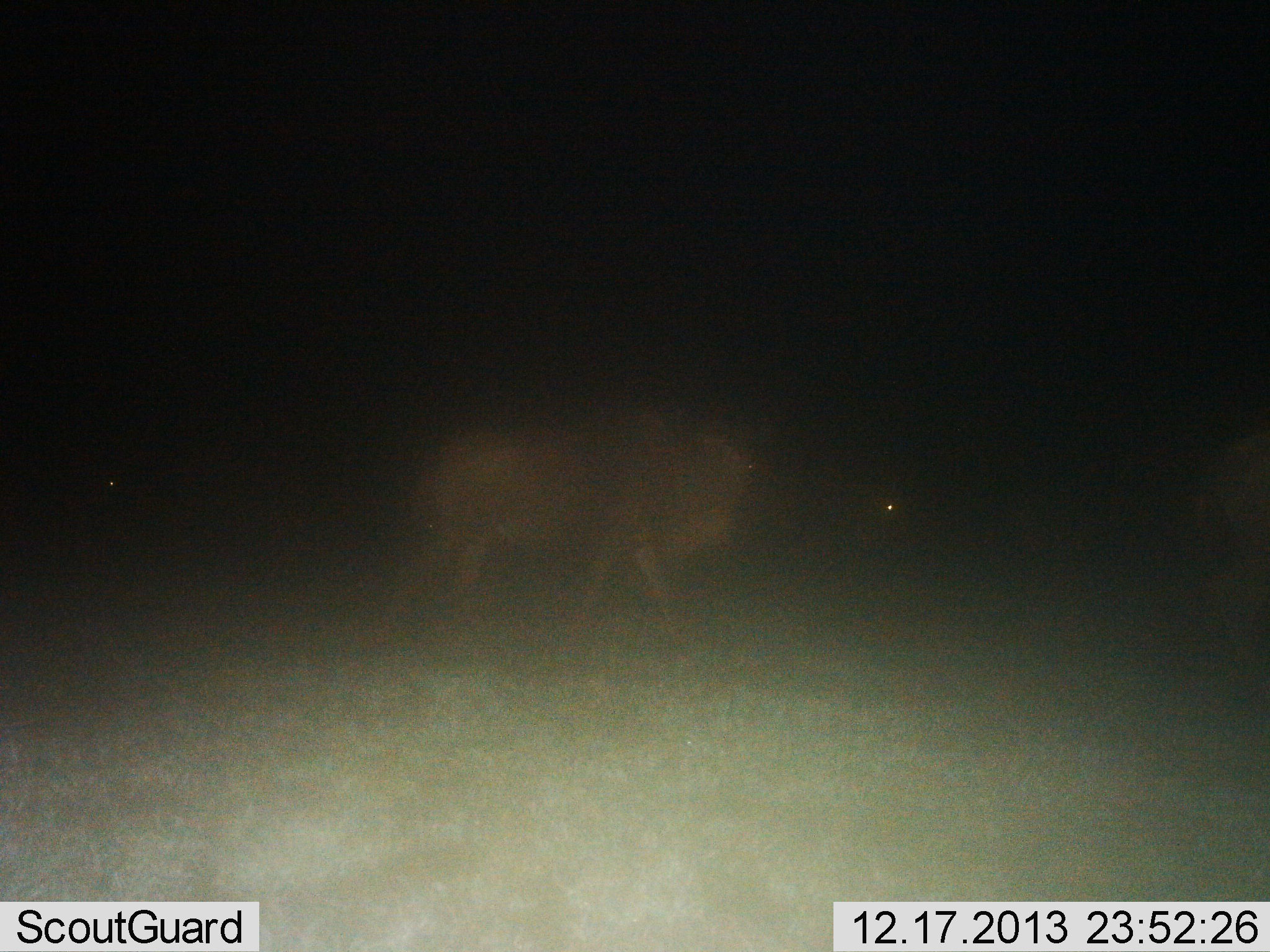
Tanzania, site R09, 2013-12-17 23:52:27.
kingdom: Animalia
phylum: Chordata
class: Mammalia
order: Artiodactyla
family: Bovidae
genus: Connochaetes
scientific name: Connochaetes taurinus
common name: blue wildebeest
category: wildebeest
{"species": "wildebeest (blue wildebeest) (Connochaetes taurinus)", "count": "1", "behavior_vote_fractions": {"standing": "10%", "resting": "0%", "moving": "100%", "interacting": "0%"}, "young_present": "0%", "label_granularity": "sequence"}